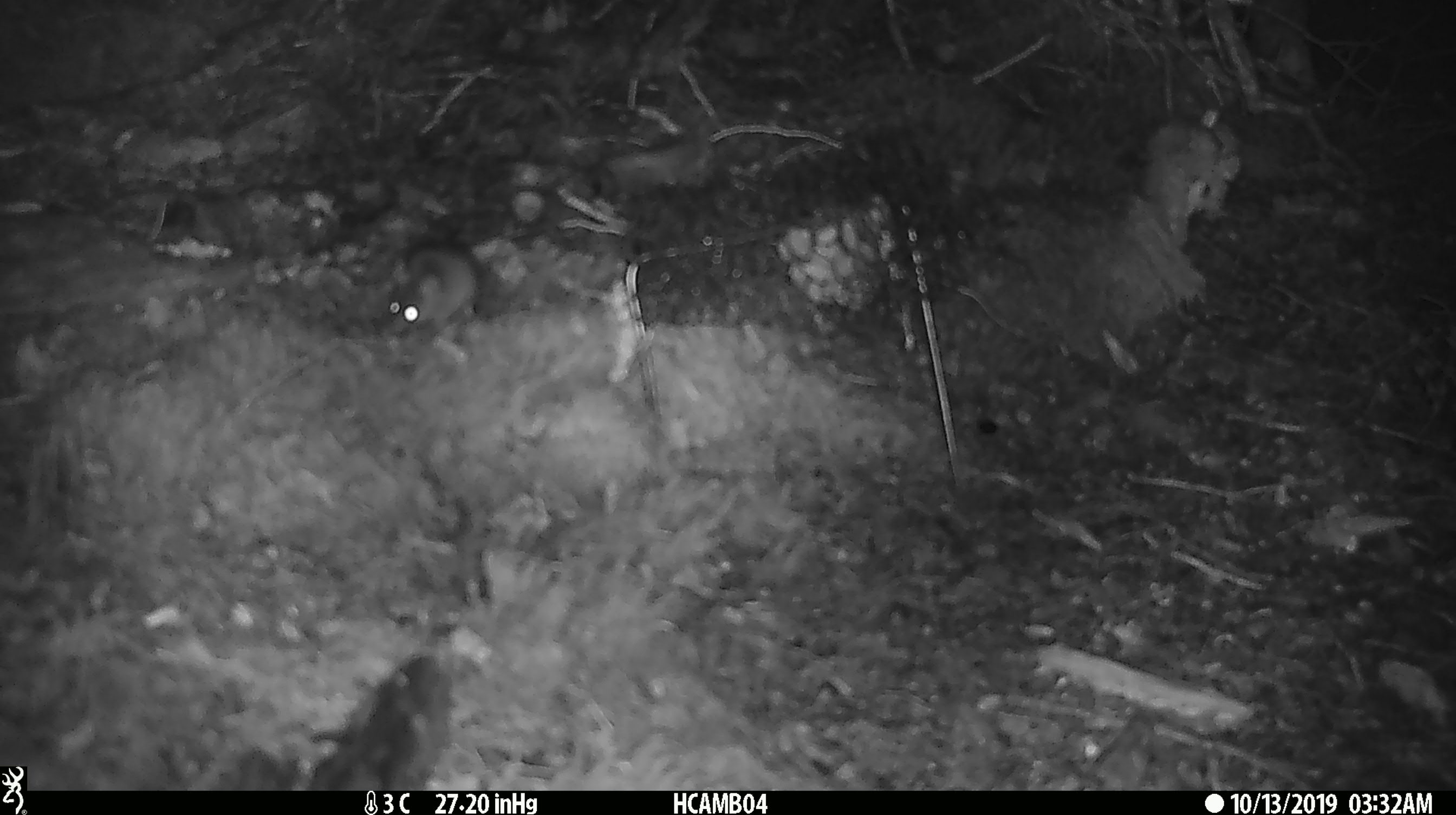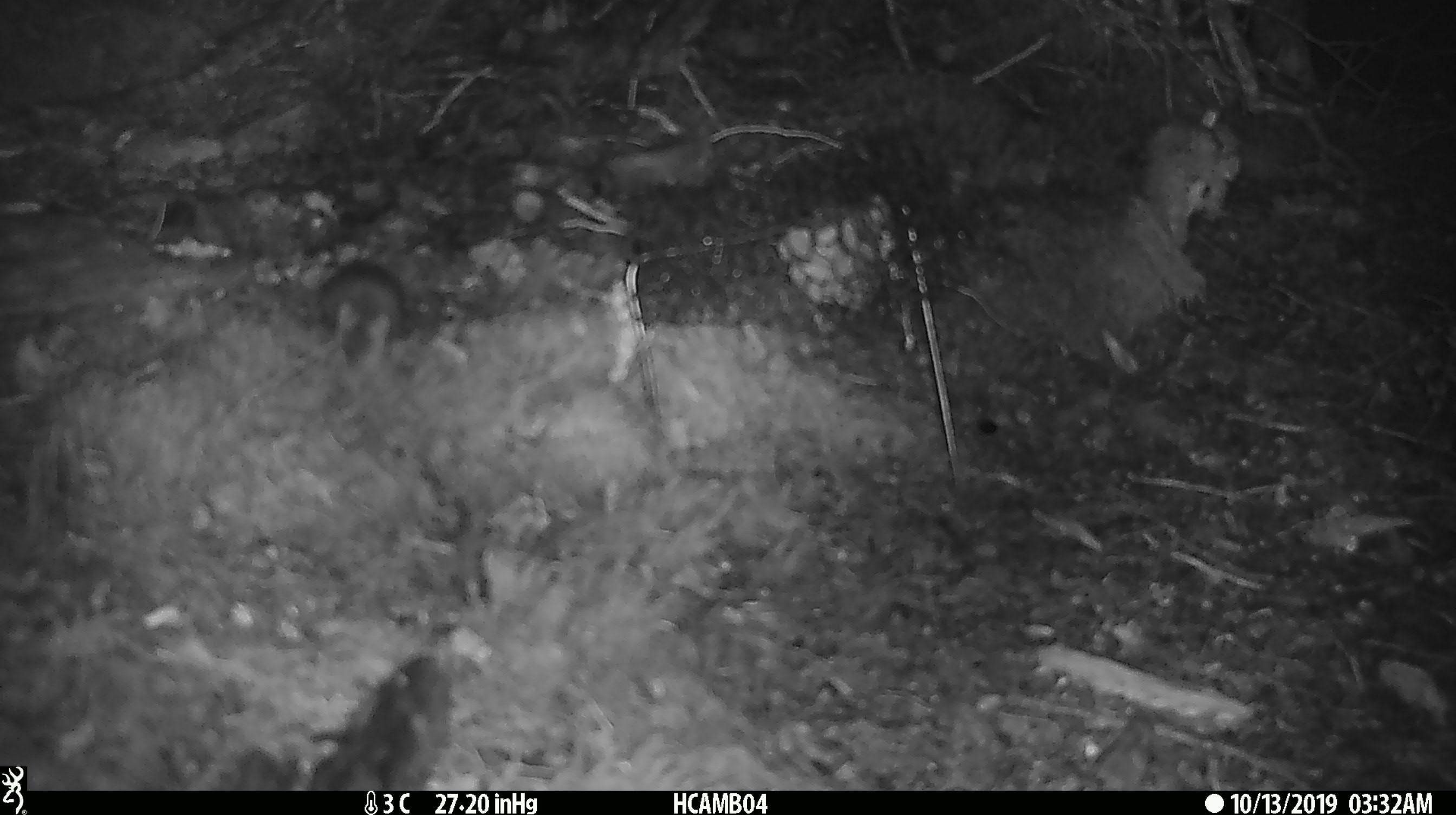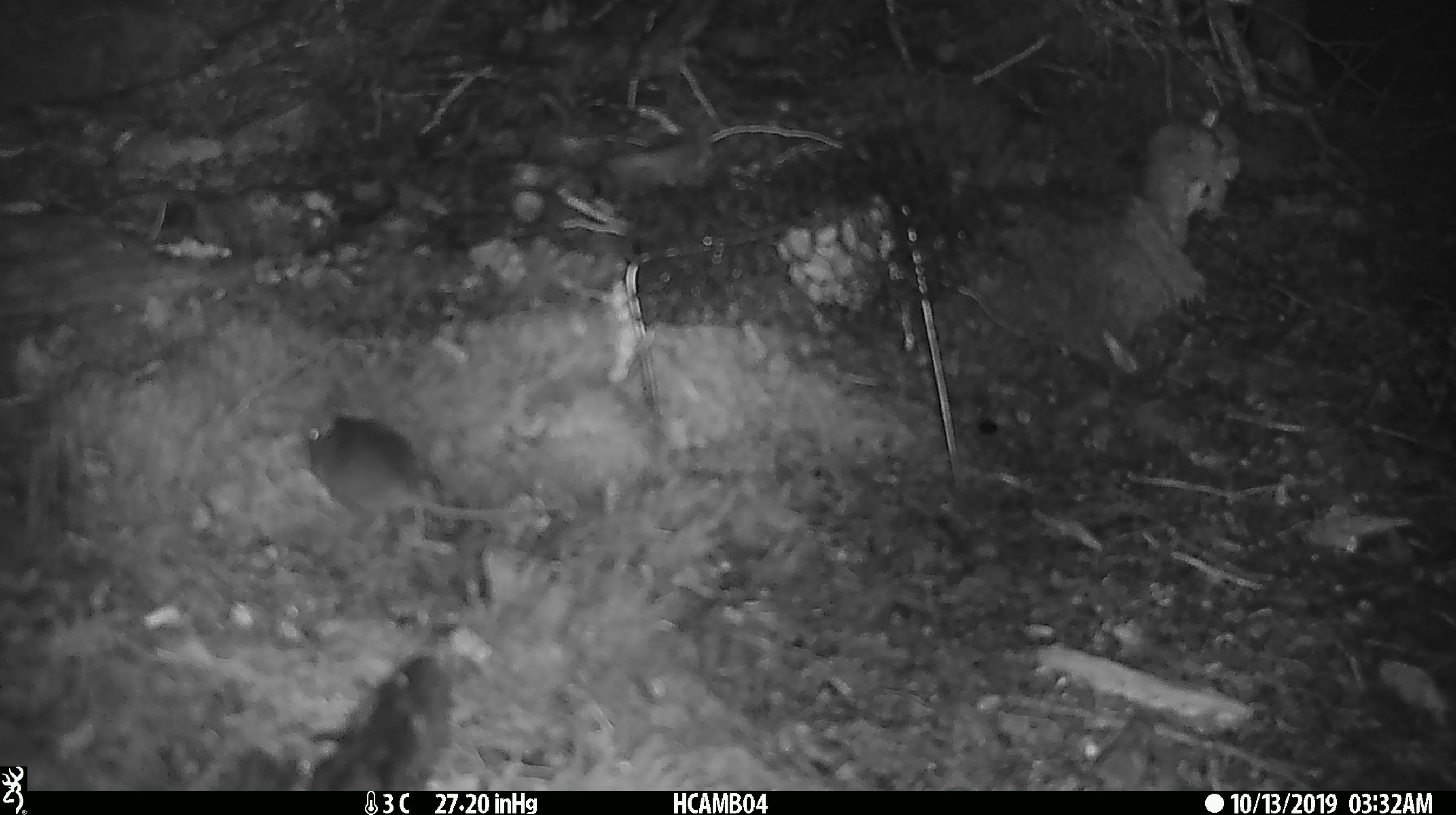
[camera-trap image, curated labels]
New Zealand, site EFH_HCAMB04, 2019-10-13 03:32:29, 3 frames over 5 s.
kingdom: Animalia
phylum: Chordata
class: Mammalia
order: Rodentia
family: Muridae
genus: Mus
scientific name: Mus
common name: mouse